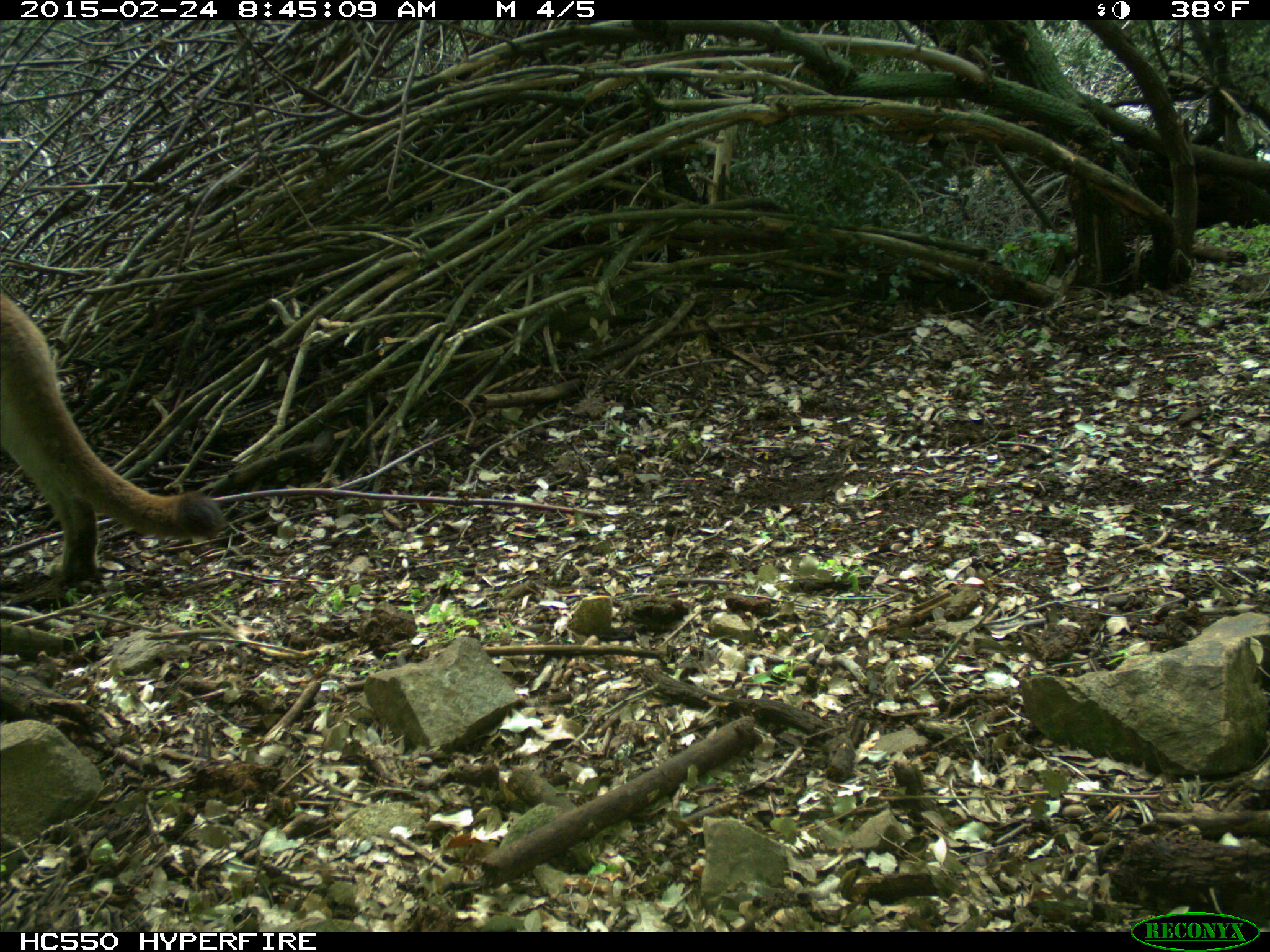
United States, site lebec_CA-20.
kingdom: Animalia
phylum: Chordata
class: Mammalia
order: Carnivora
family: Felidae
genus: Puma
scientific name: Puma concolor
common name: mountain lion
Puma concolor (mountain lion).